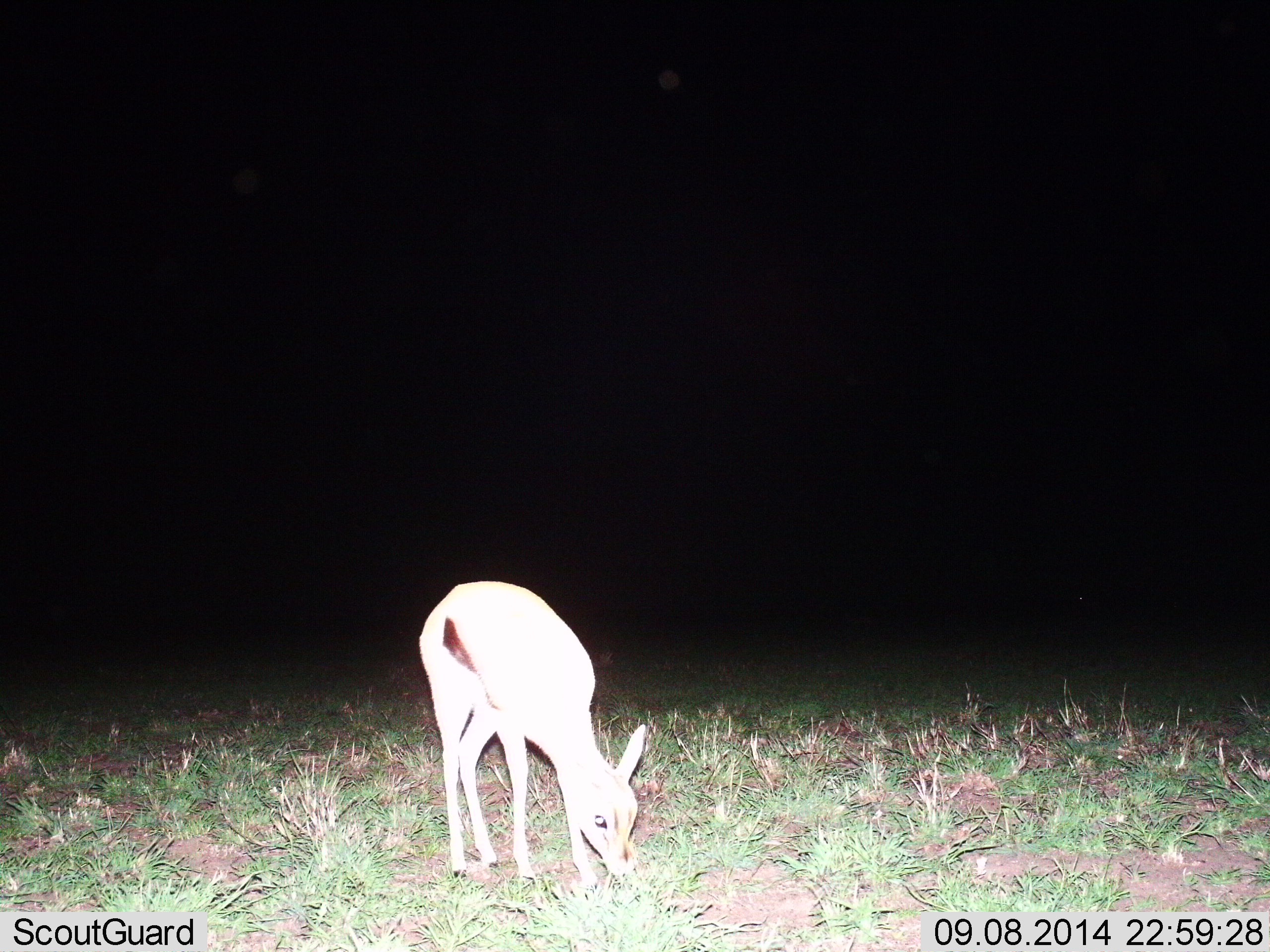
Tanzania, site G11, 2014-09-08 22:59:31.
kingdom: Animalia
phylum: Chordata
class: Mammalia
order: Artiodactyla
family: Bovidae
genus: Eudorcas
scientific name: Eudorcas thomsonii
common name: thomson's gazelle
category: gazellethomsons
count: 1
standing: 10%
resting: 0%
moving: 0%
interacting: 0%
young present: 0%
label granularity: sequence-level